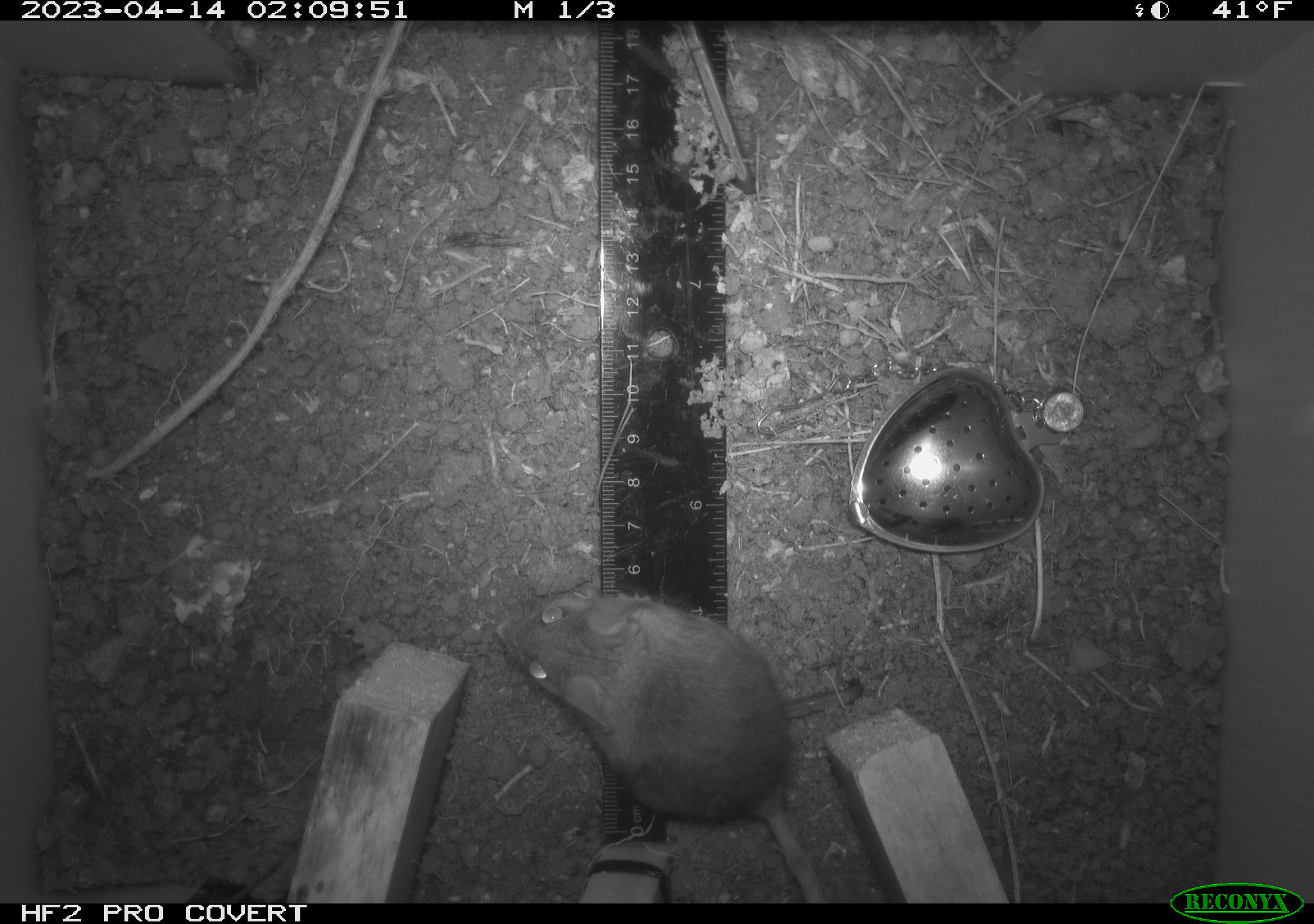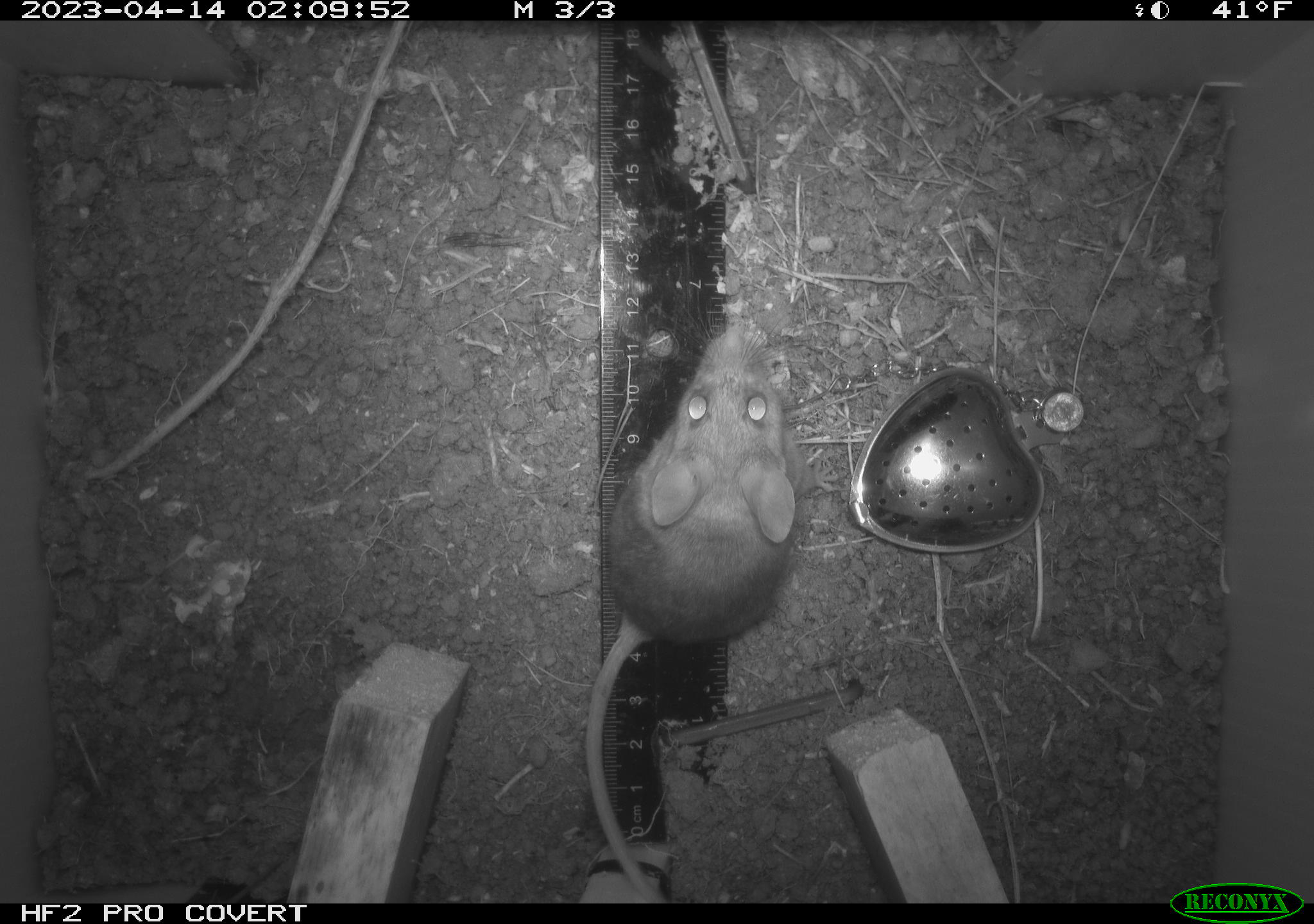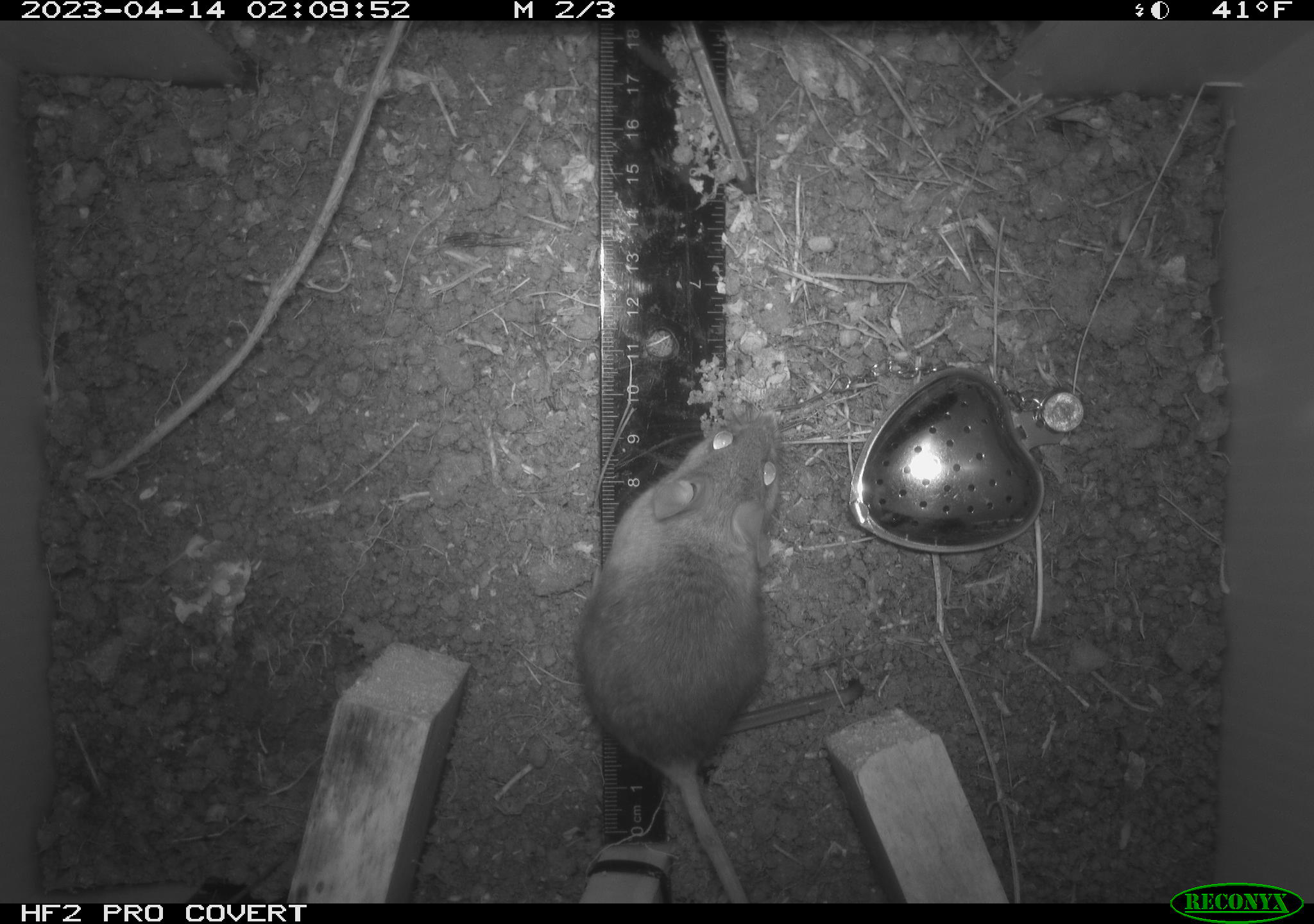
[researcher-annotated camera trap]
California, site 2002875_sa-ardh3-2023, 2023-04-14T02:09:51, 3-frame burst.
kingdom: Animalia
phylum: Chordata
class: Mammalia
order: Rodentia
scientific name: Rodentia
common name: mouse species